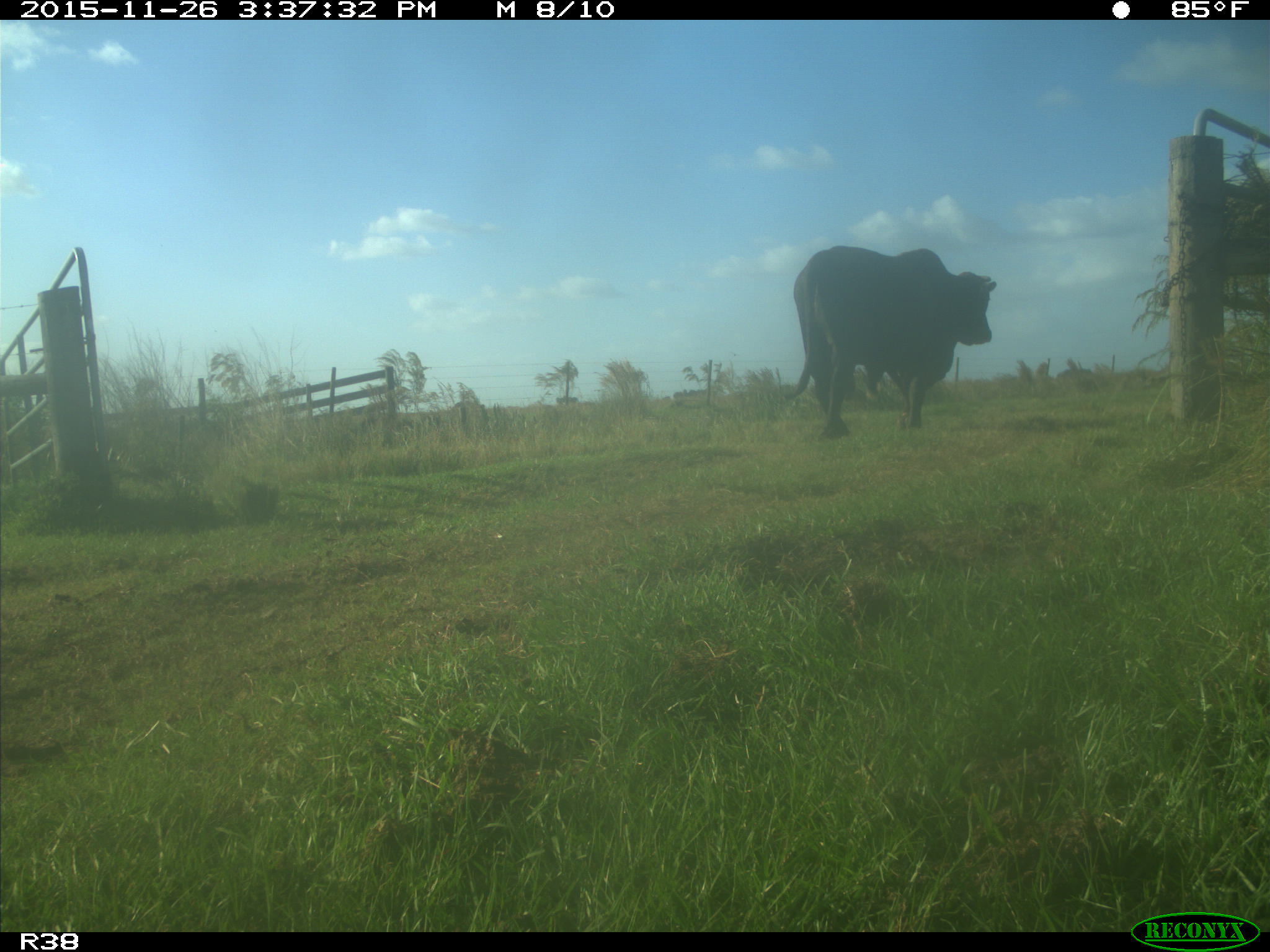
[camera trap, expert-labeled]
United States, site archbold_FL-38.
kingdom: Animalia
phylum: Chordata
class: Mammalia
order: Artiodactyla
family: Bovidae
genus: Bos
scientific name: Bos taurus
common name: domestic cow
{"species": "Bos taurus (domestic cow)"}